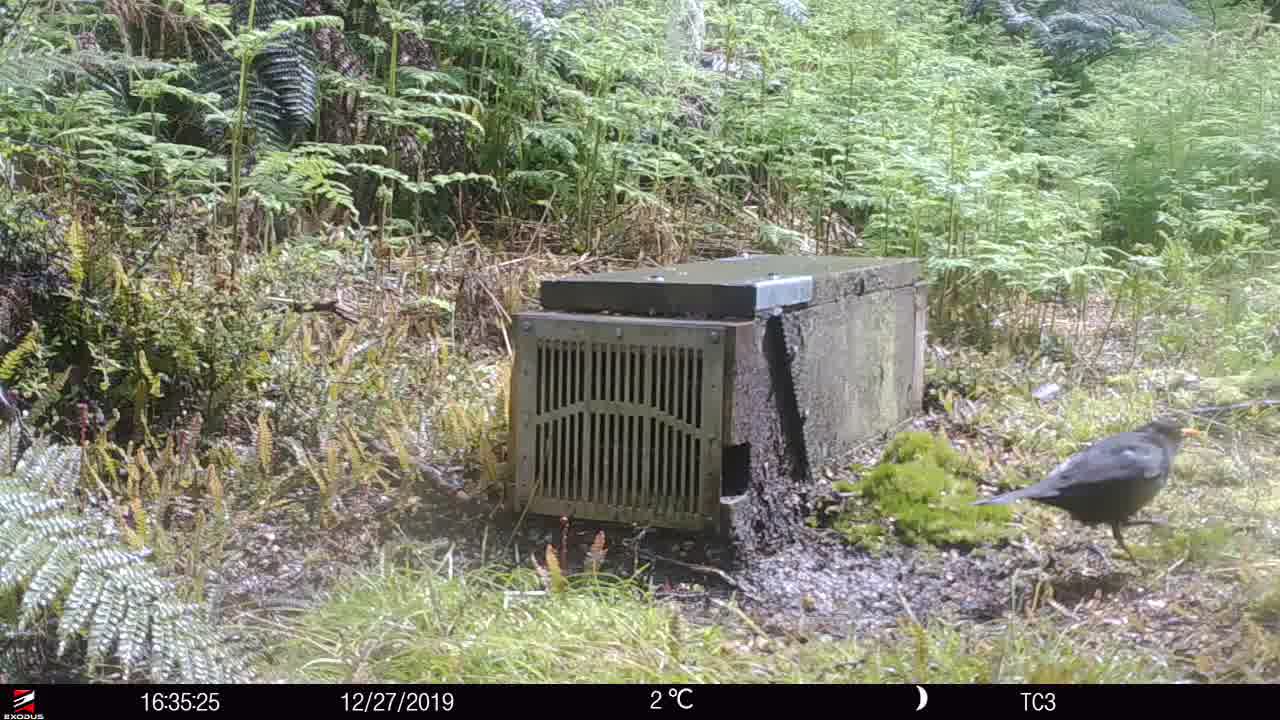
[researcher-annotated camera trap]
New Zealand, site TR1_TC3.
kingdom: Animalia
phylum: Chordata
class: Aves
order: Passeriformes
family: Turdidae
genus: Turdus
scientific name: Turdus merula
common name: eurasian blackbird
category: blackbird